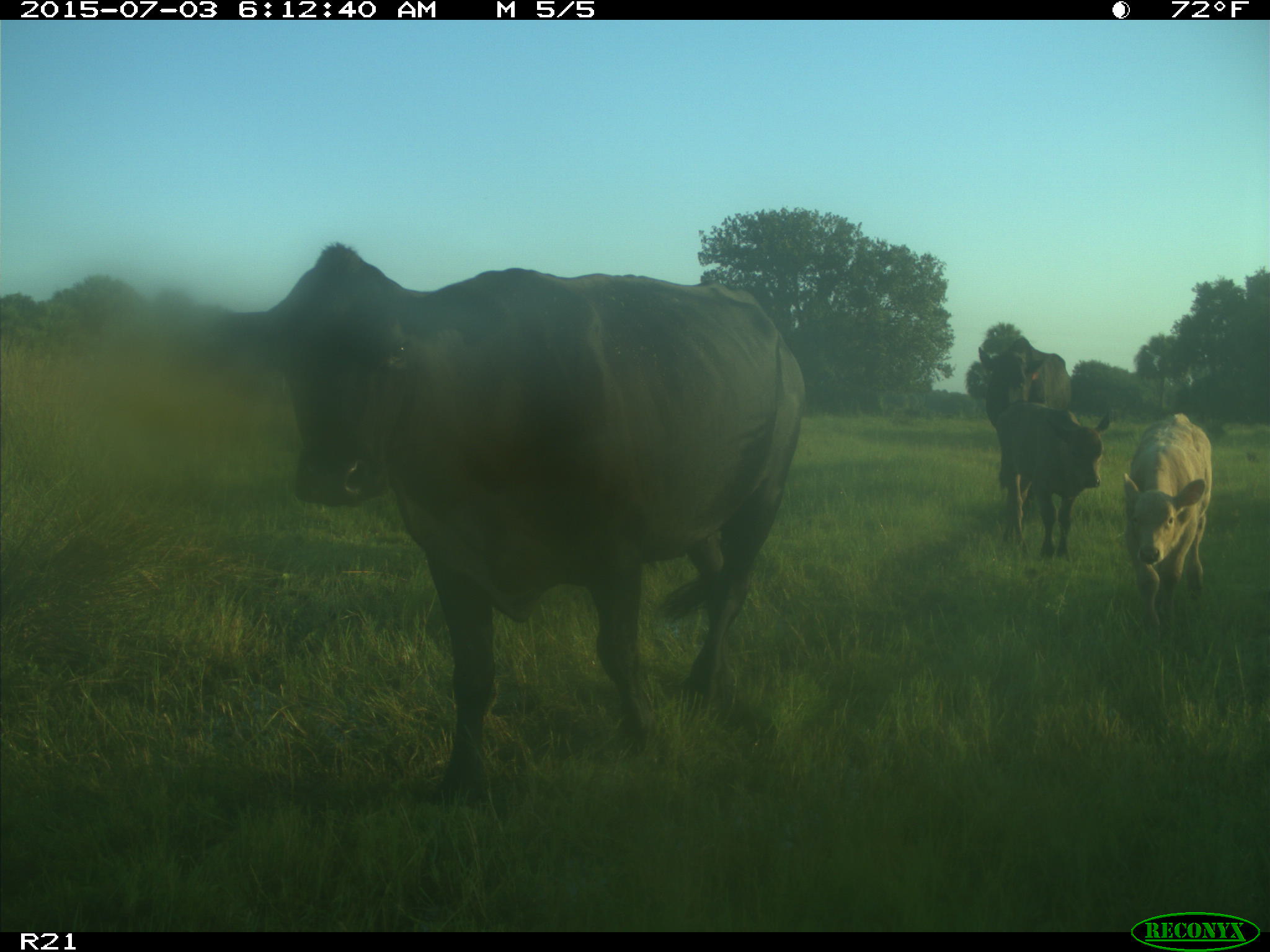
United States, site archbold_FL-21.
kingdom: Animalia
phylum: Chordata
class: Mammalia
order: Artiodactyla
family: Bovidae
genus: Bos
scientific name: Bos taurus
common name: domestic cow